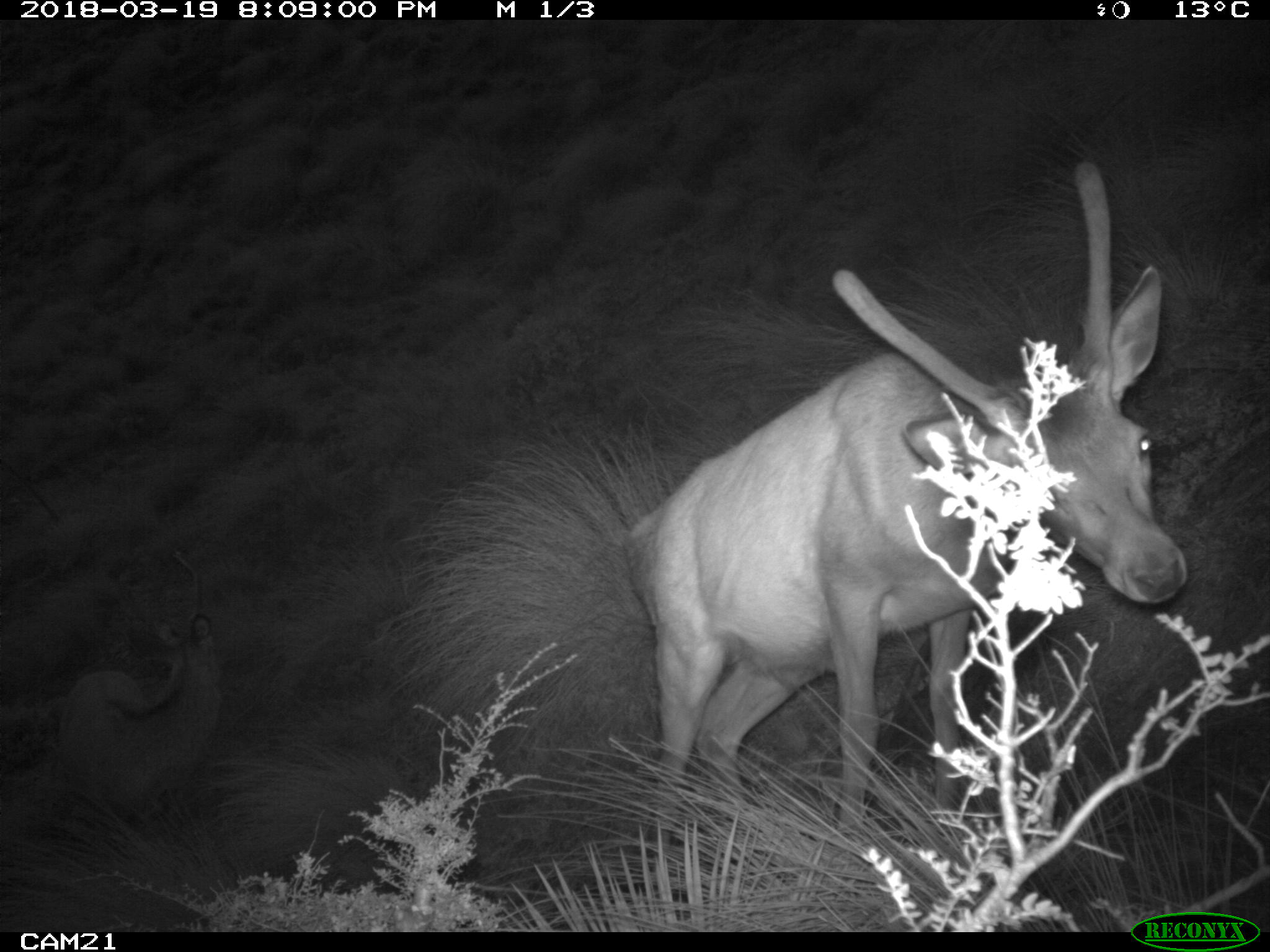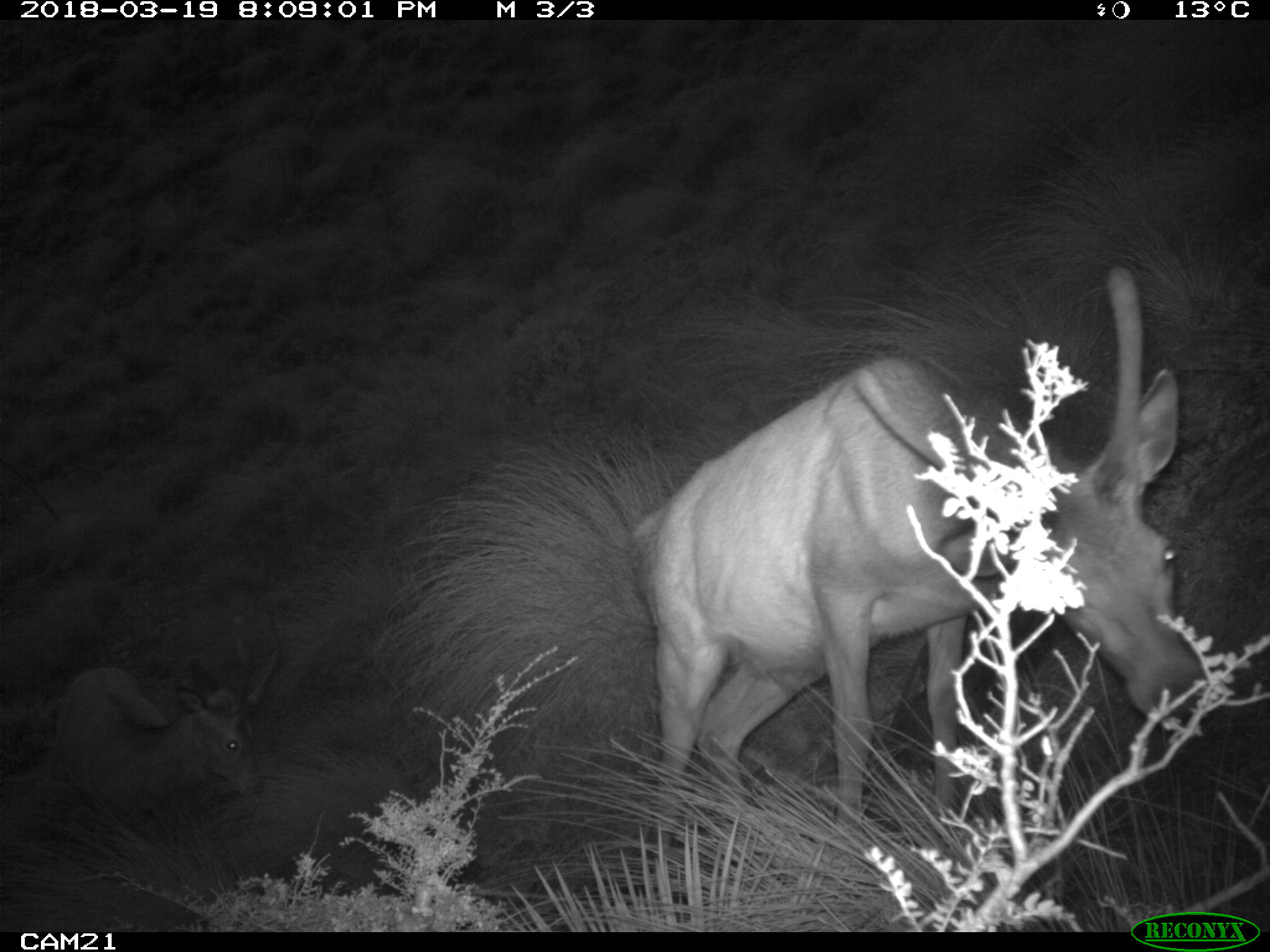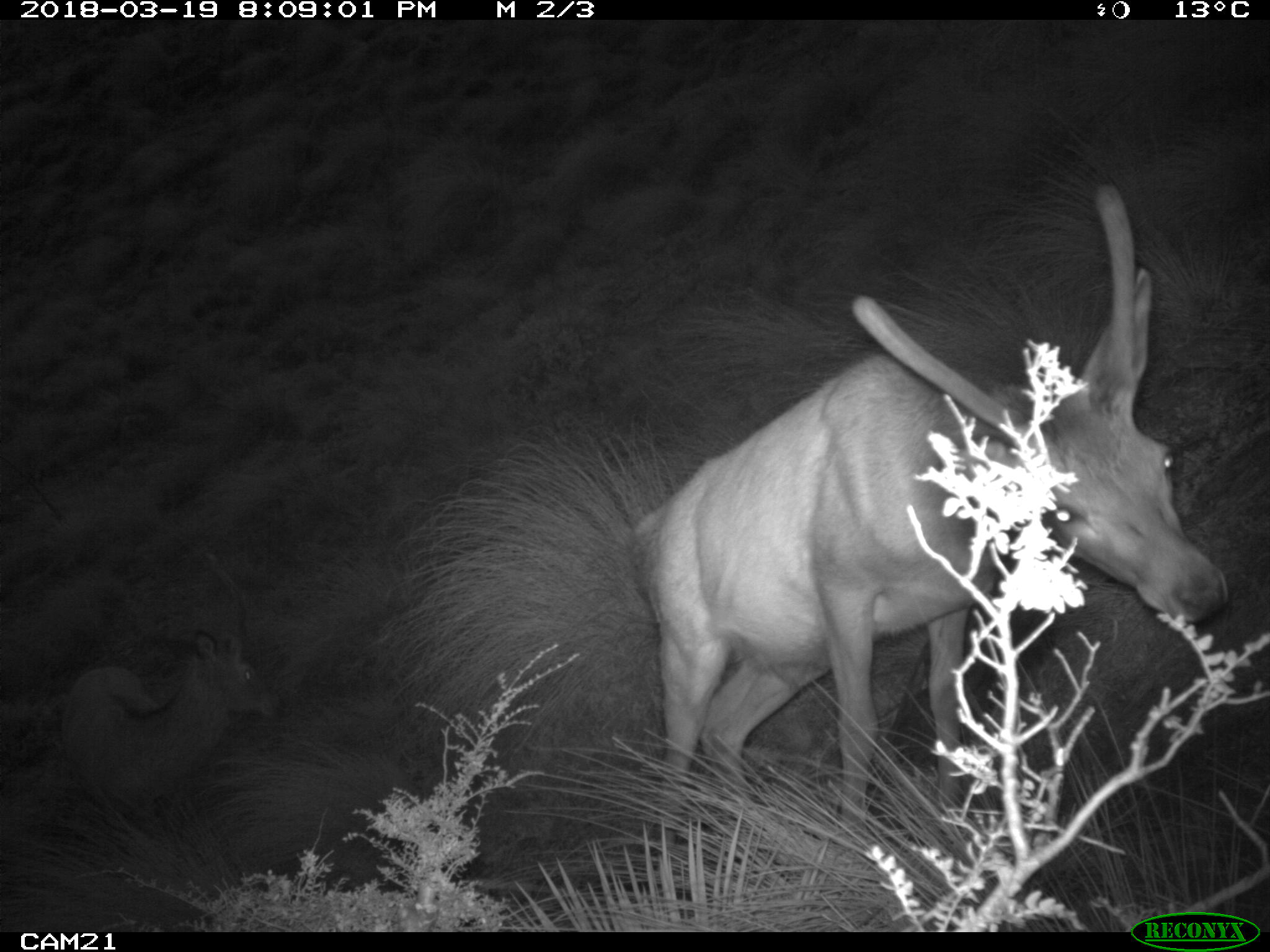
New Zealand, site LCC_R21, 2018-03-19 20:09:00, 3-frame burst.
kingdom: Animalia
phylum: Chordata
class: Mammalia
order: Artiodactyla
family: Cervidae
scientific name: Cervidae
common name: deer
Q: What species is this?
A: Deer (Cervidae).